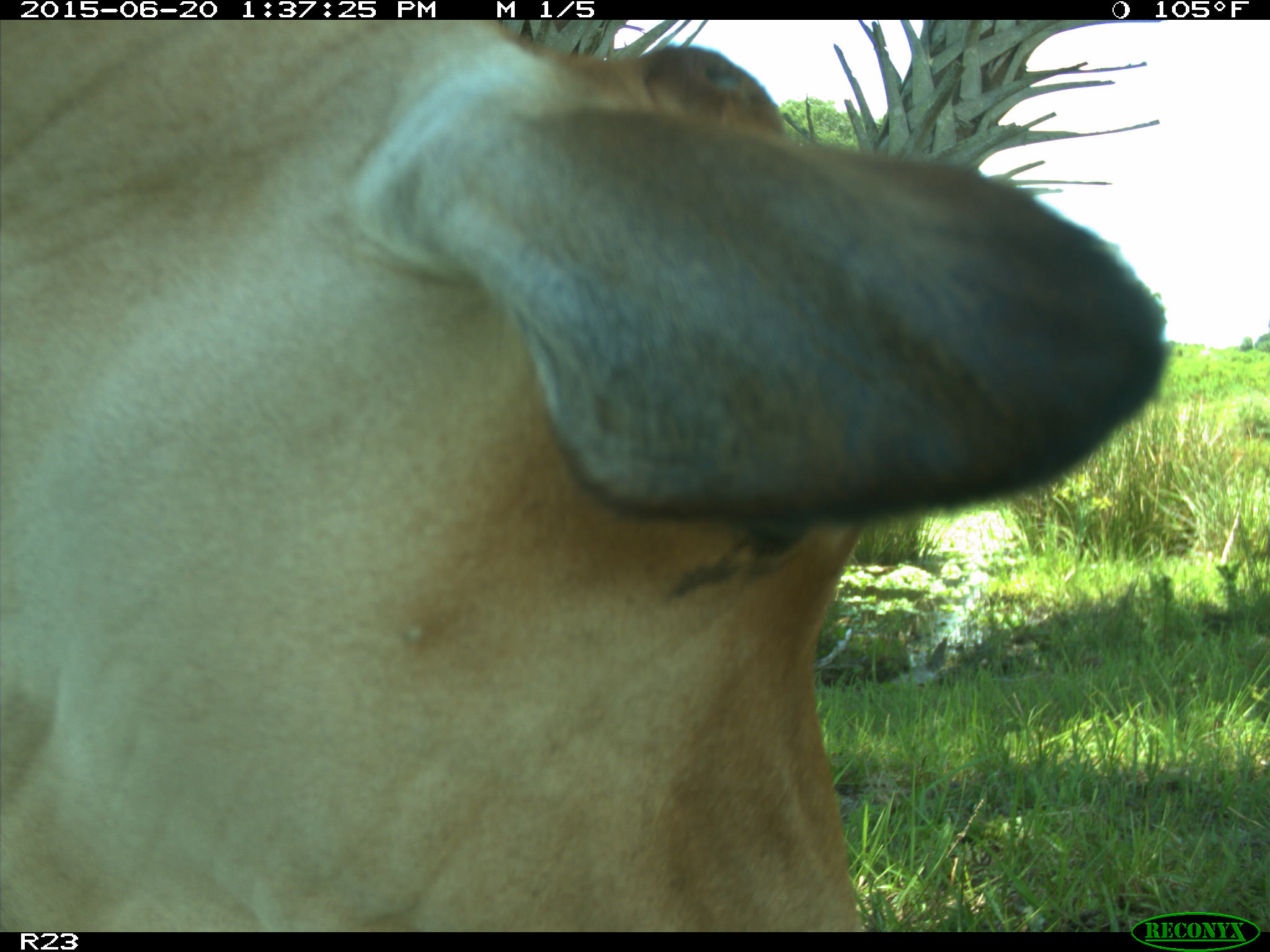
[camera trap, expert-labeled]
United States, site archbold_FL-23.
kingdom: Animalia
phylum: Chordata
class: Mammalia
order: Artiodactyla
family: Bovidae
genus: Bos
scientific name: Bos taurus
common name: domestic cow